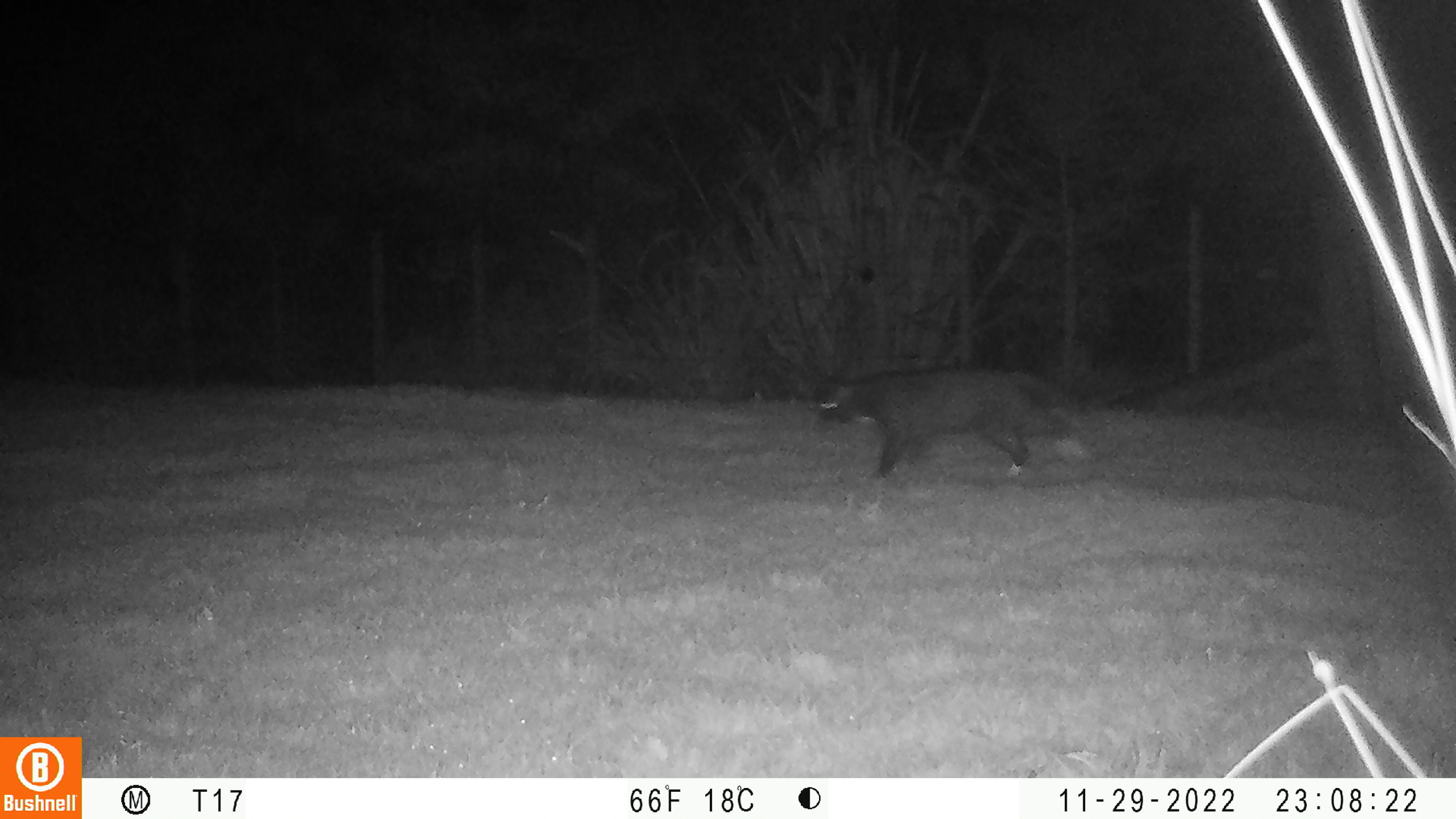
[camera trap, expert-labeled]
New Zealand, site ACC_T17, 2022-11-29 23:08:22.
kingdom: Animalia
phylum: Chordata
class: Mammalia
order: Carnivora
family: Felidae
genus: Felis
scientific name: Felis catus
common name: domestic cat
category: cat